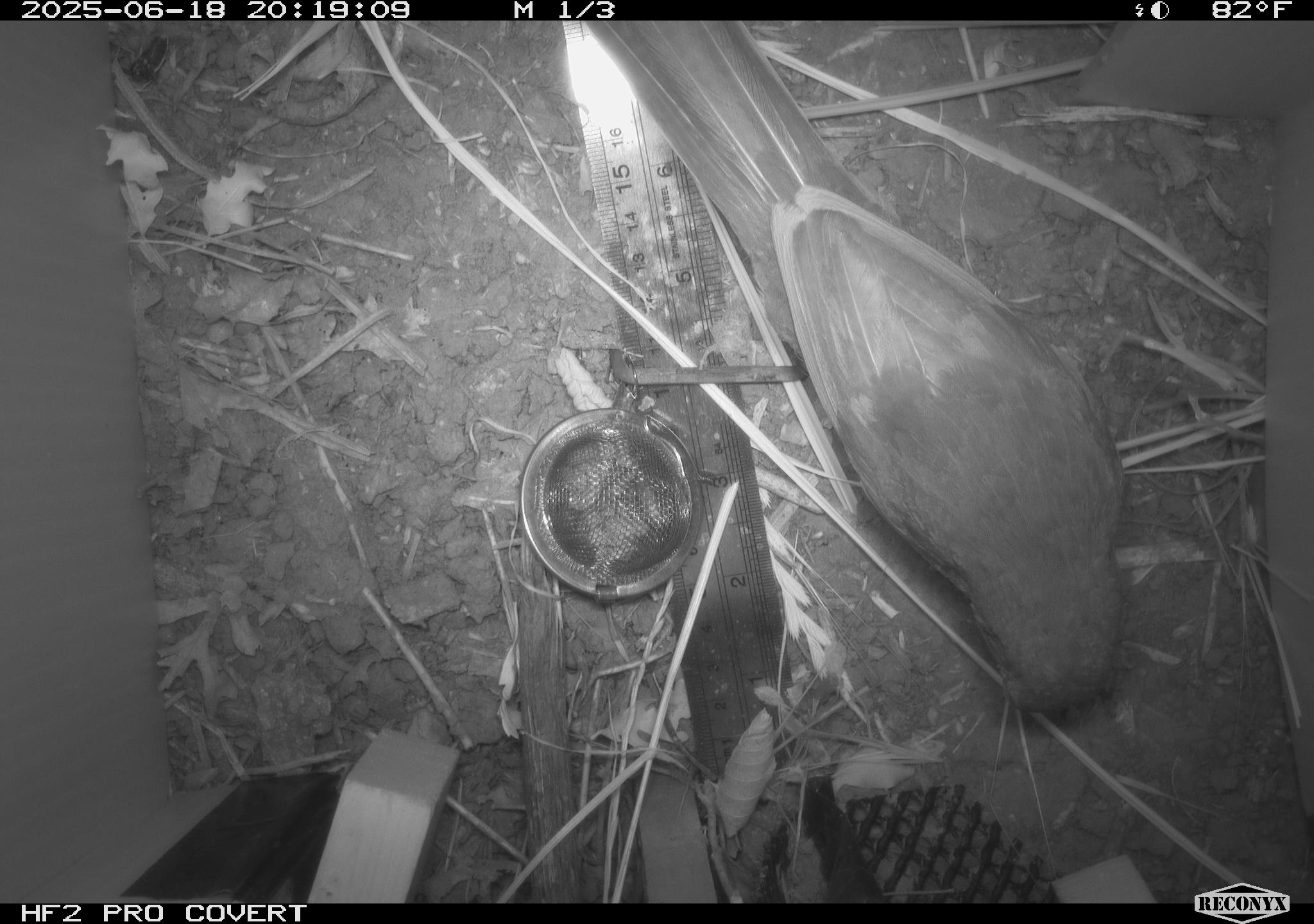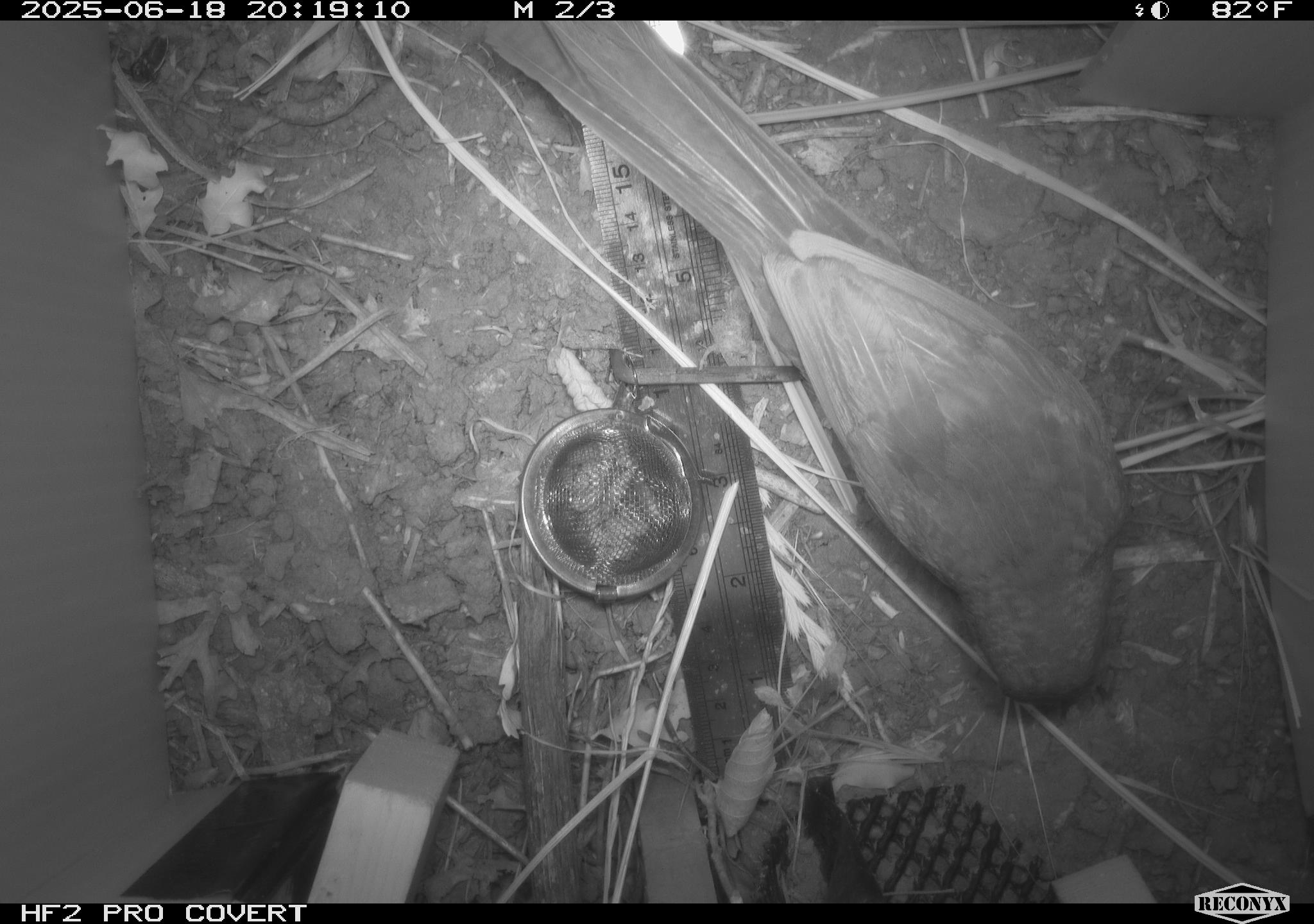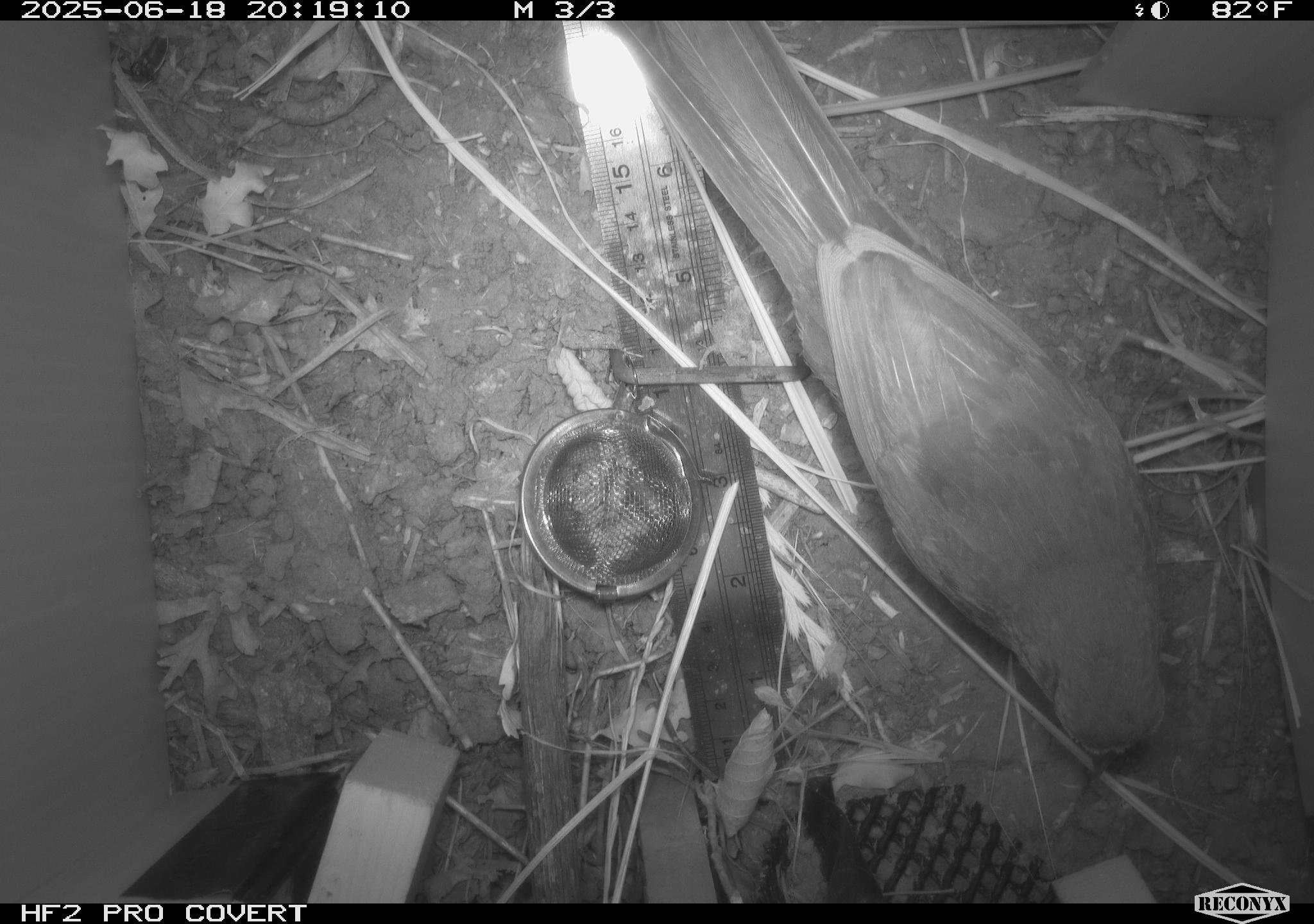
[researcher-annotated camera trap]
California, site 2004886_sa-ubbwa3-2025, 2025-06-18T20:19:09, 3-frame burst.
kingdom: Animalia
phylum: Chordata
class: Aves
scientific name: Aves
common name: bird